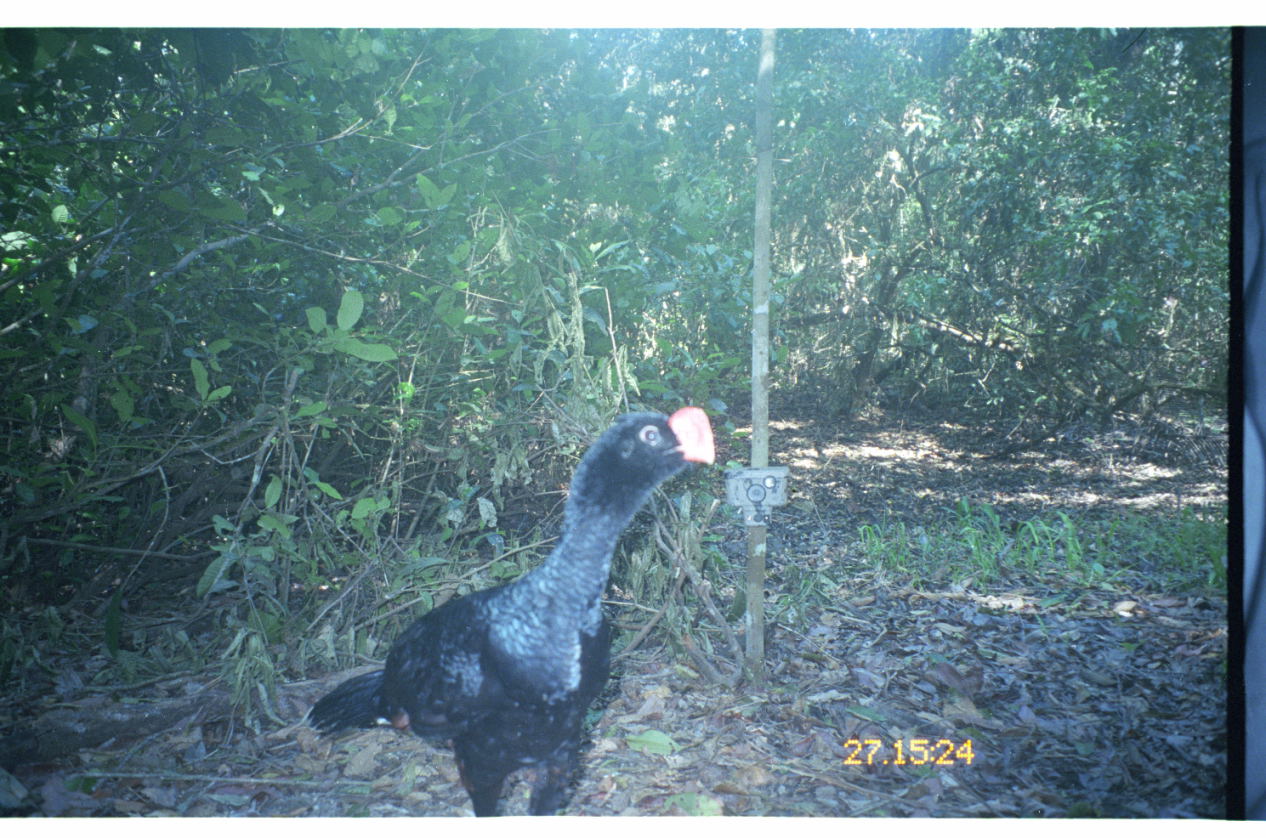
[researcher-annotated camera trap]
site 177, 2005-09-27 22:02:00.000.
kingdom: Animalia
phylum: Chordata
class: Aves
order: Galliformes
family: Cracidae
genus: Mitu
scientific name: Mitu tuberosum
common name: razor-billed curassow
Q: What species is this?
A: Mitu tuberosum (razor-billed curassow).